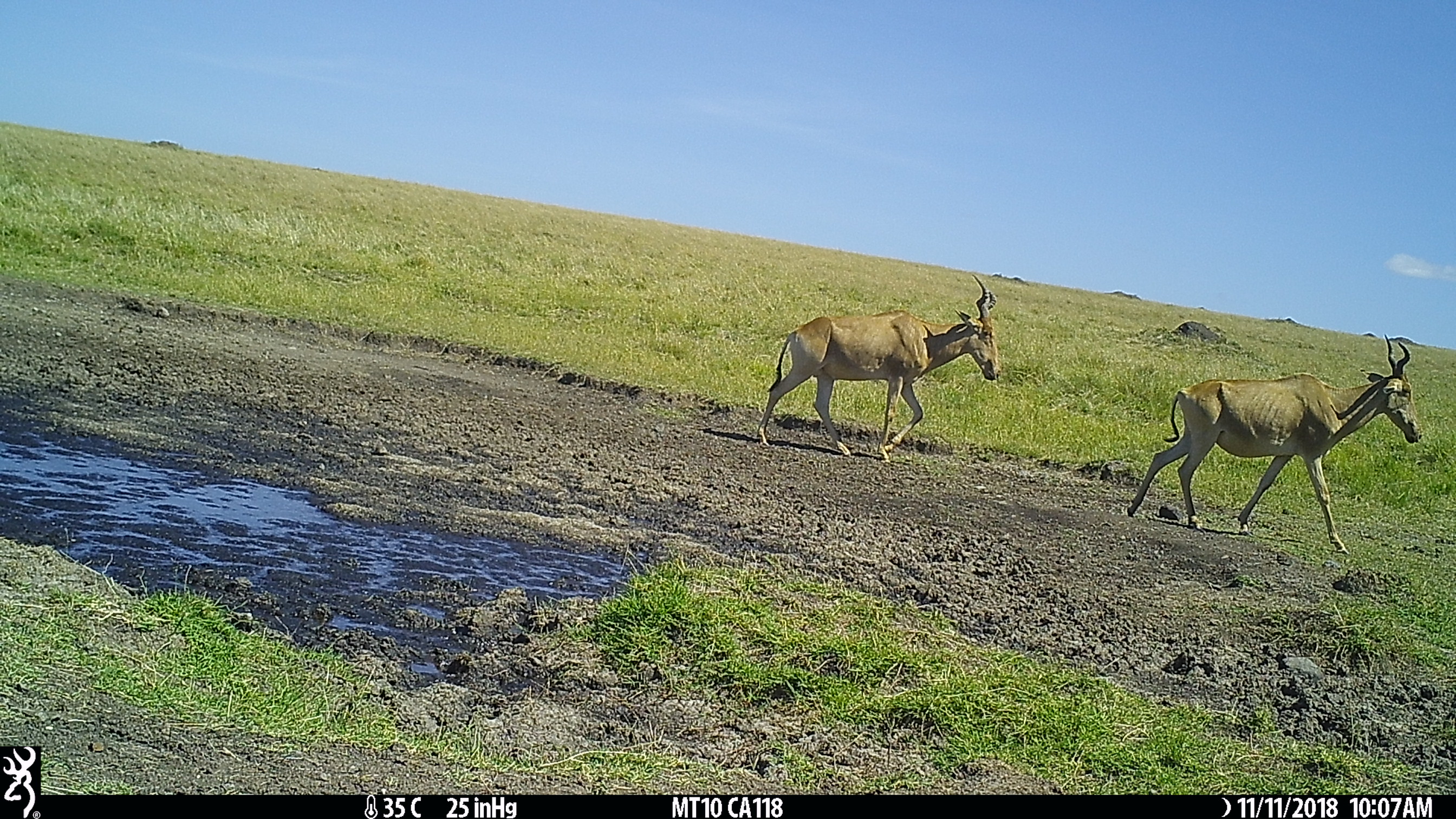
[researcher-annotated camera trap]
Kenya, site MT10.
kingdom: Animalia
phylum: Chordata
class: Mammalia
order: Artiodactyla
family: Bovidae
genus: Alcelaphus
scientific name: Alcelaphus buselaphus cokii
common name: coke's hartebeest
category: hartebeest cokes